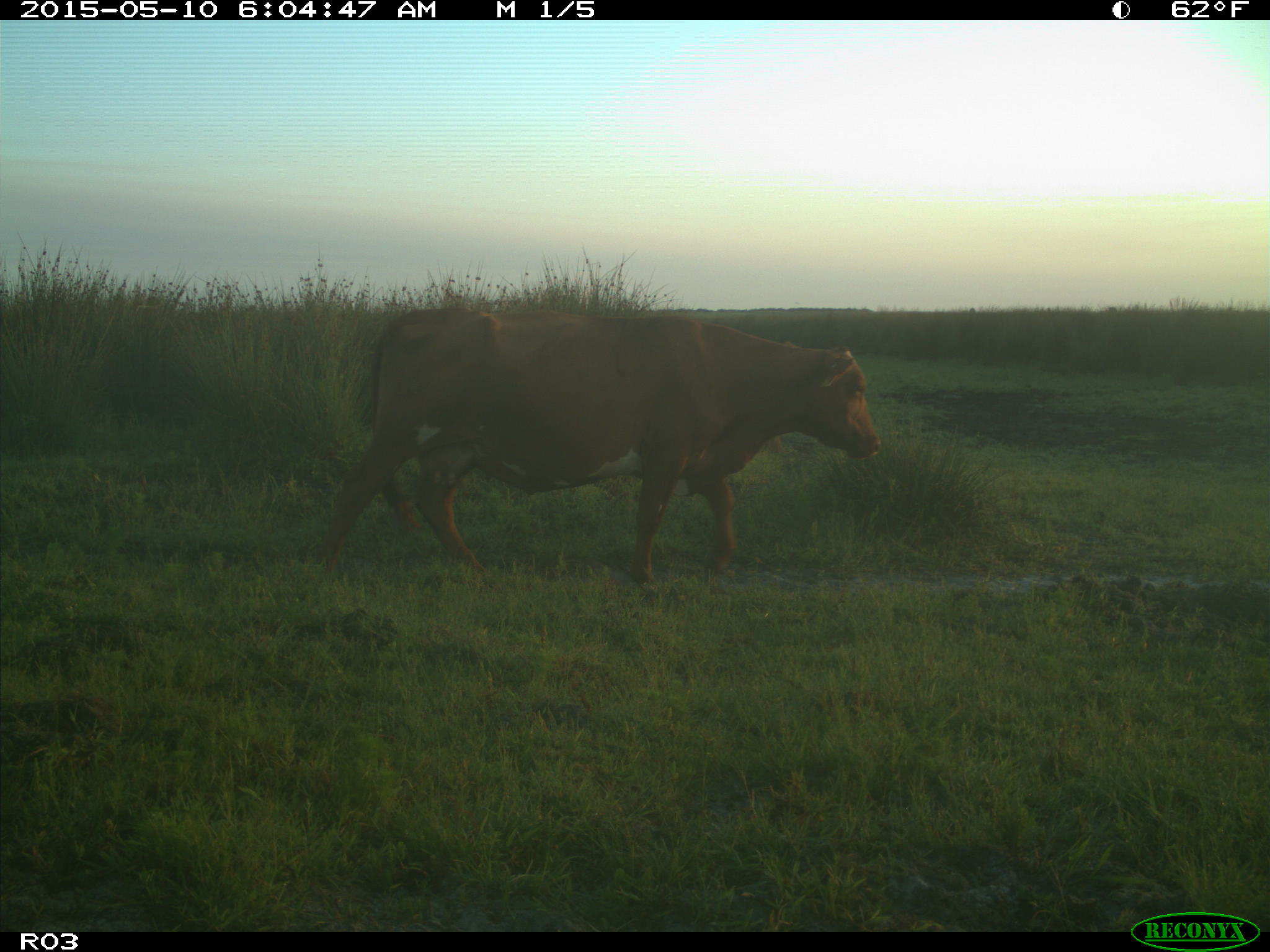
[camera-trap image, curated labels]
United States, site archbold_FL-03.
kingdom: Animalia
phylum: Chordata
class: Mammalia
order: Artiodactyla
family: Bovidae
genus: Bos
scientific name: Bos taurus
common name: domestic cow